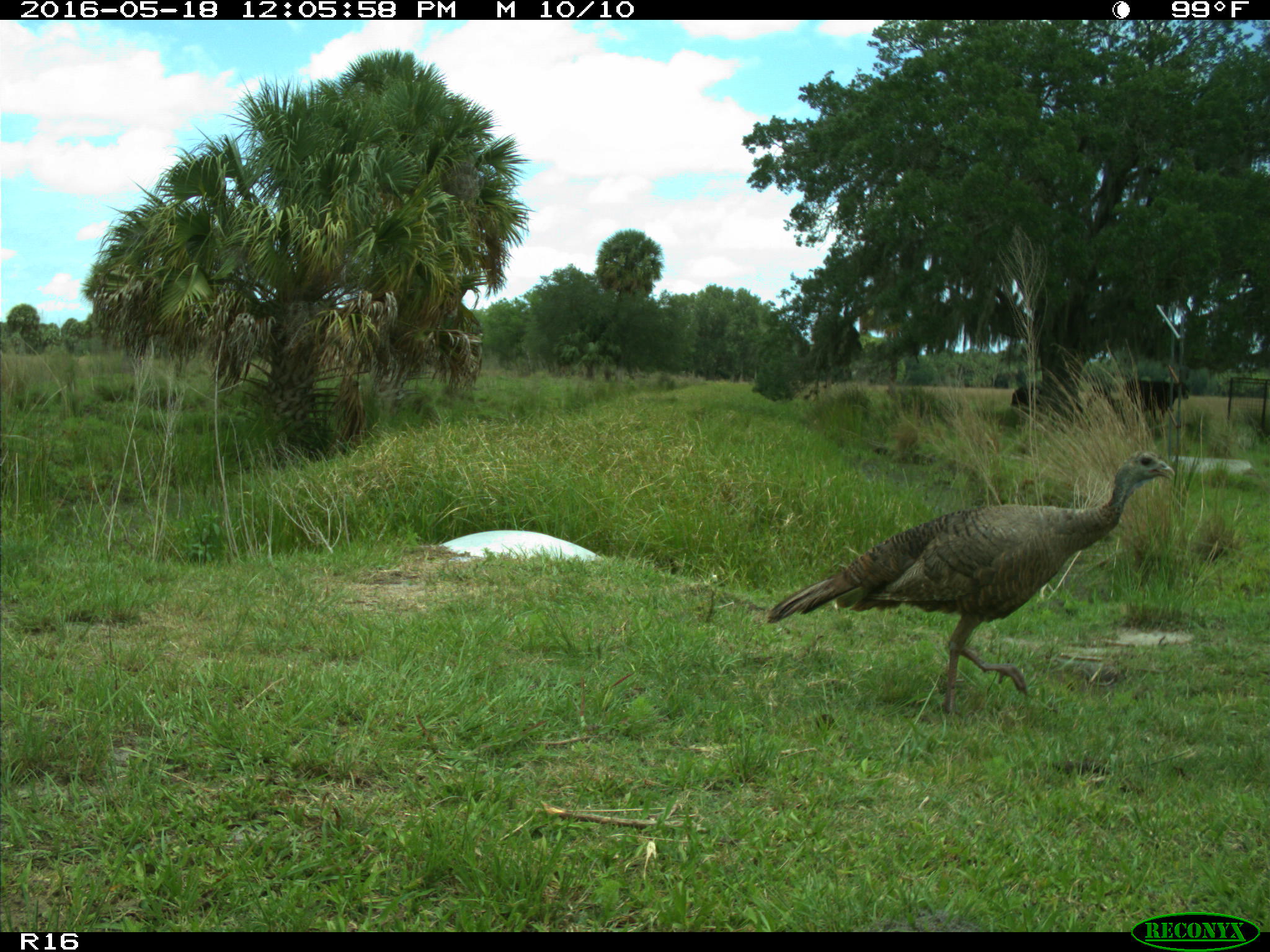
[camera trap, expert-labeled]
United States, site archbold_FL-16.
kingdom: Animalia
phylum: Chordata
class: Mammalia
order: Artiodactyla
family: Bovidae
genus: Bos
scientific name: Bos taurus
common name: domestic cow